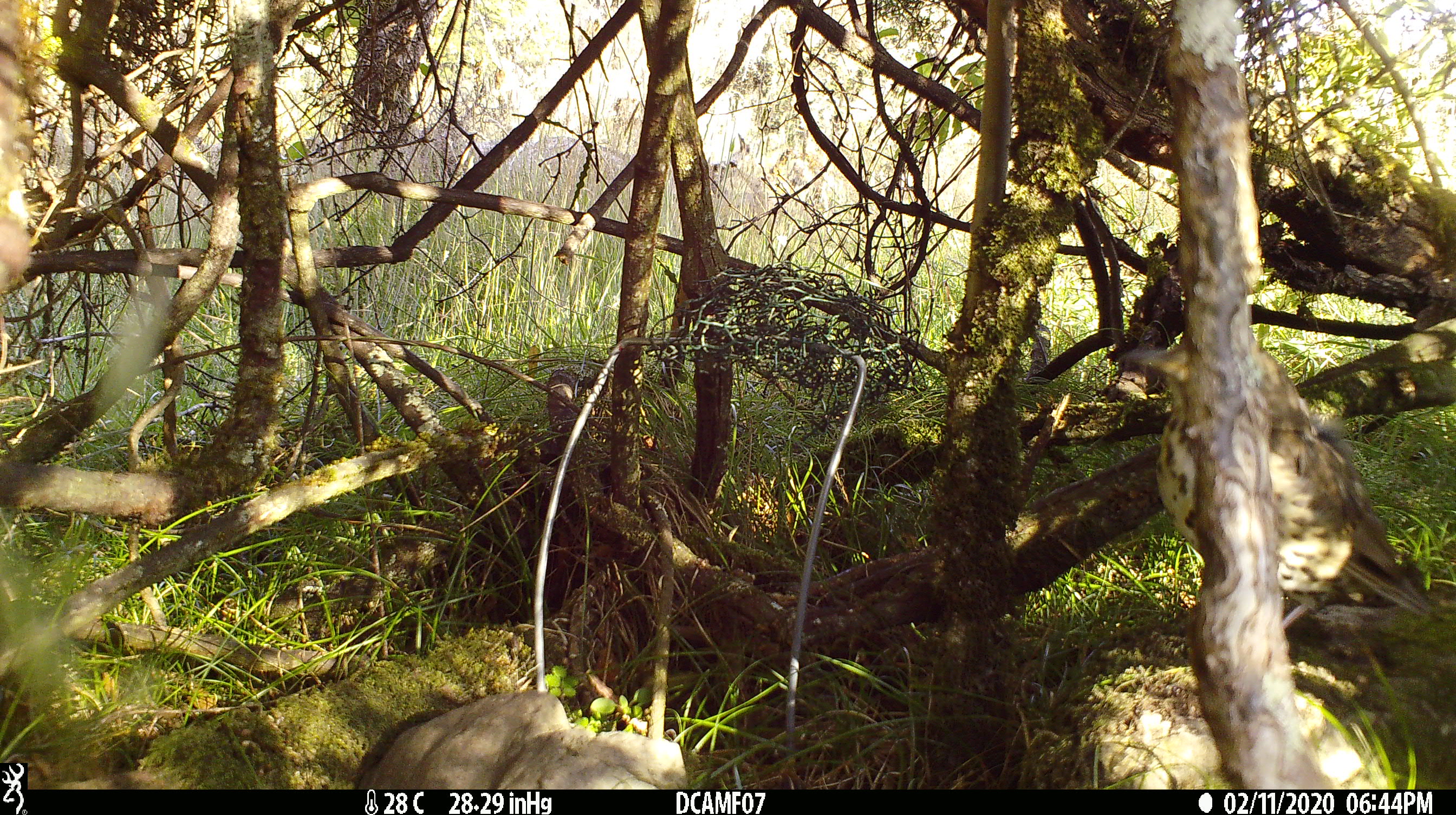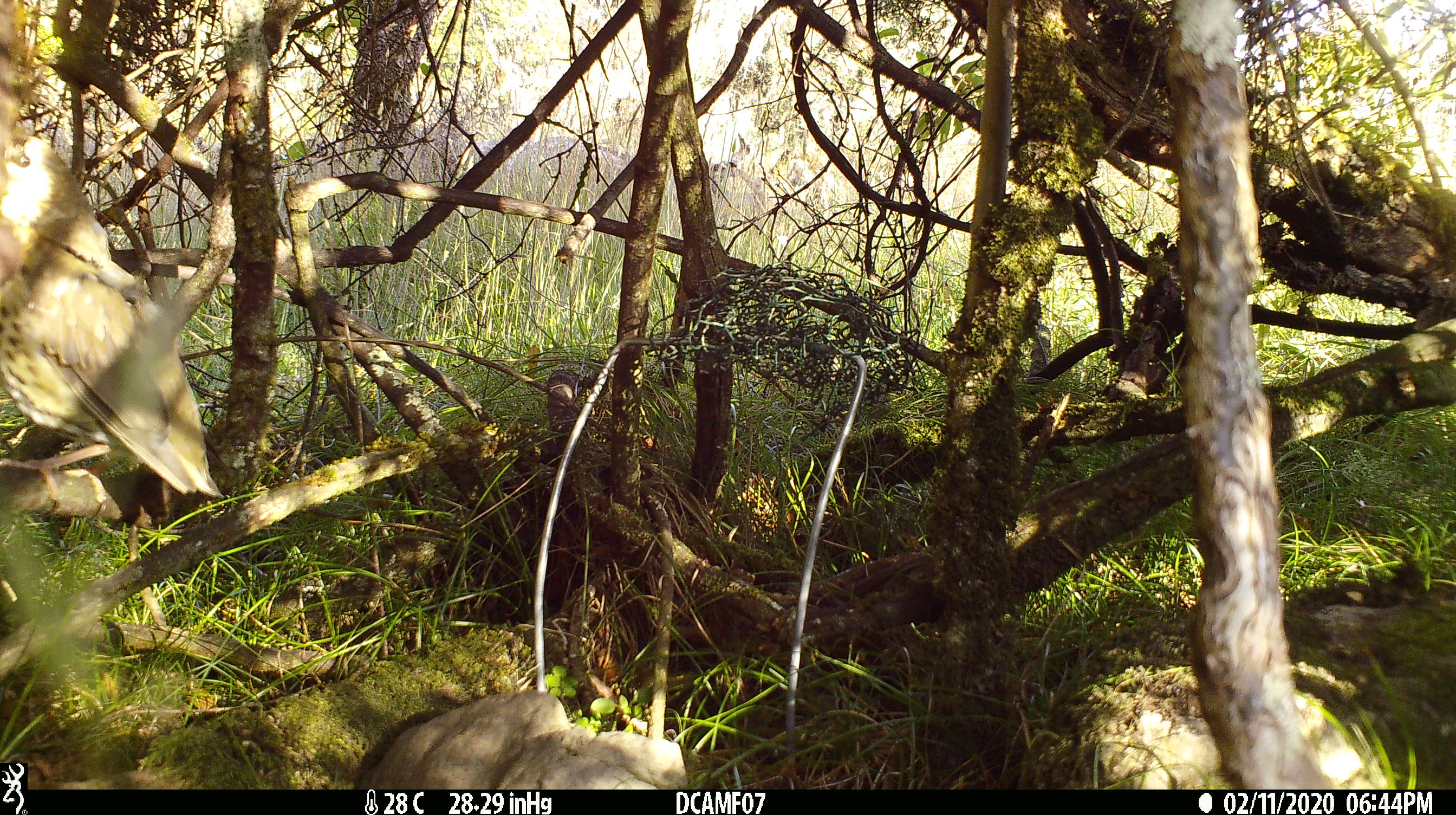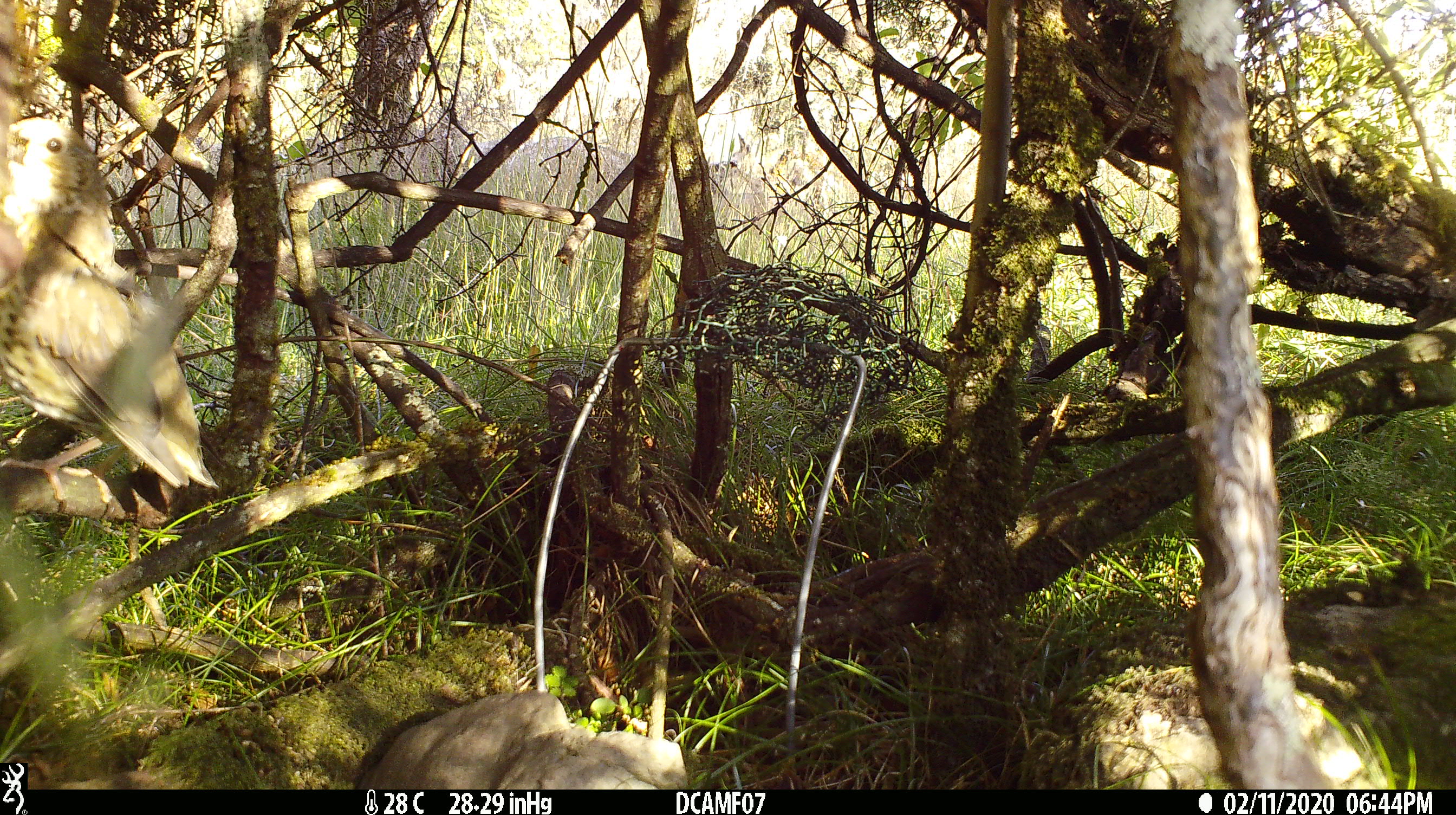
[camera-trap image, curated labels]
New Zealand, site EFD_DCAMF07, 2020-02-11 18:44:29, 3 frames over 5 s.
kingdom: Animalia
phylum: Chordata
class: Aves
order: Passeriformes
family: Turdidae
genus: Turdus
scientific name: Turdus philomelos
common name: song thrush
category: thrush